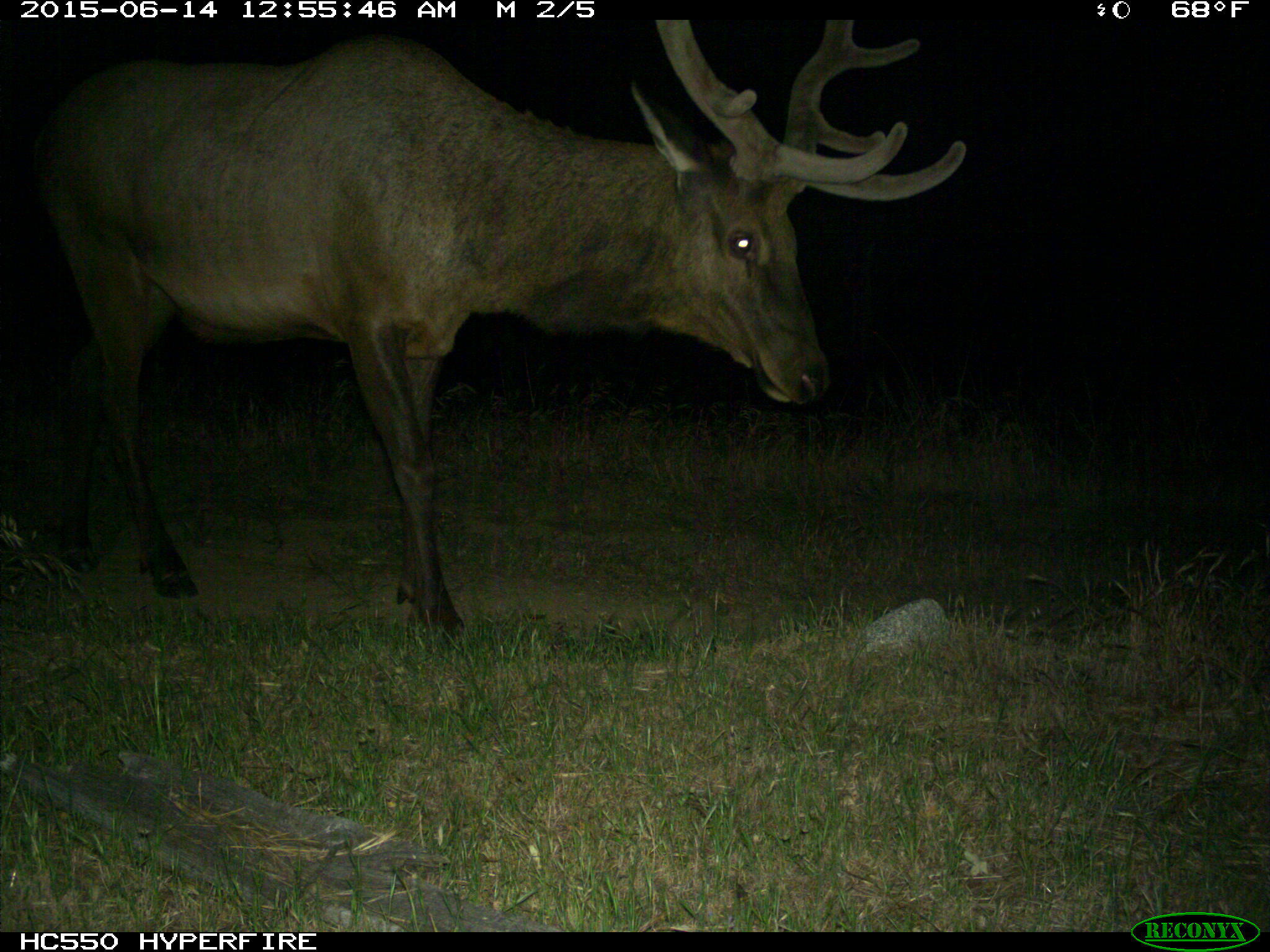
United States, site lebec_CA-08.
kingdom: Animalia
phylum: Chordata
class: Mammalia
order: Artiodactyla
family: Cervidae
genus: Cervus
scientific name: Cervus canadensis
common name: elk